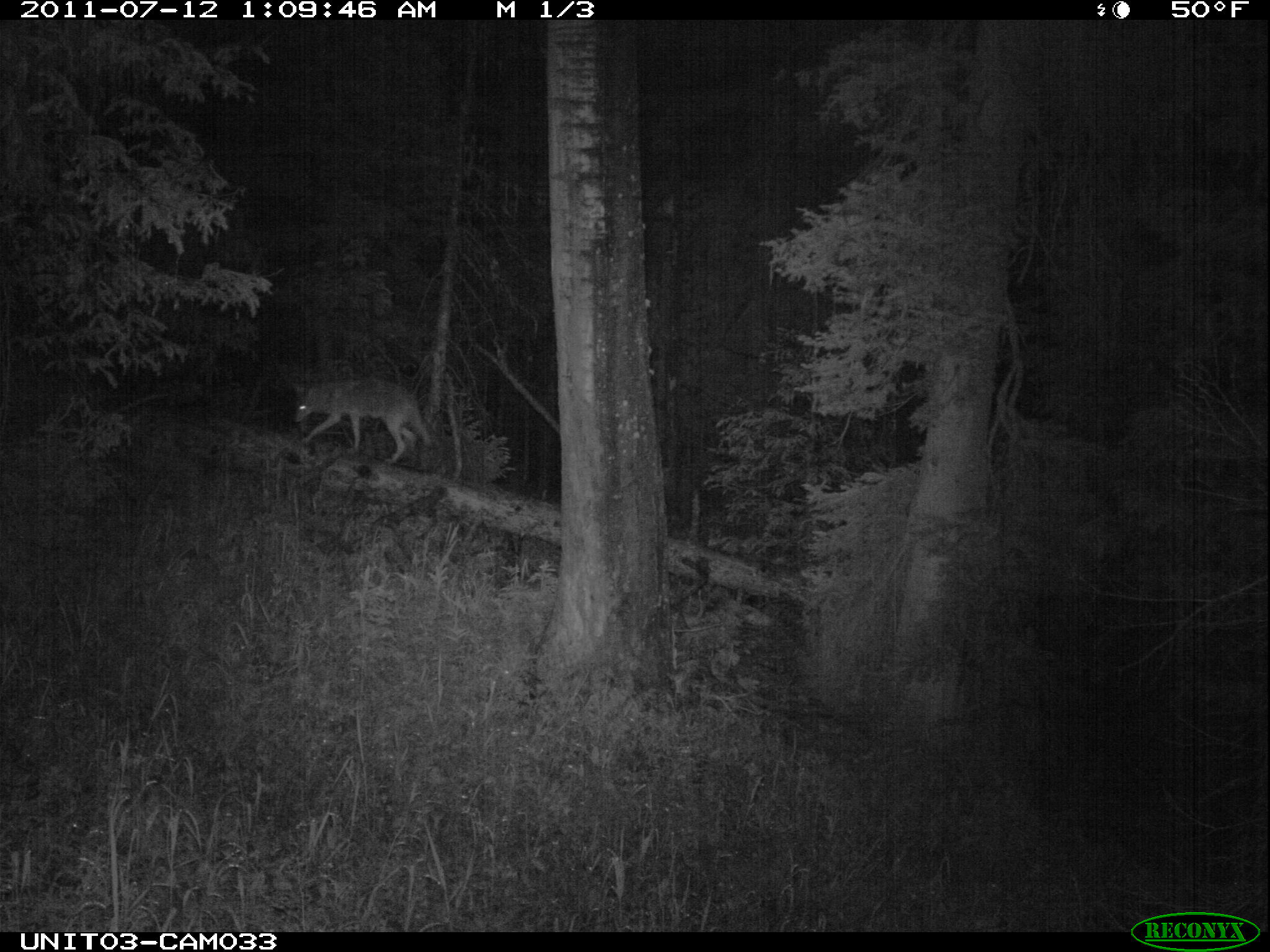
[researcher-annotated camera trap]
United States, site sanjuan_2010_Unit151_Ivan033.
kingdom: Animalia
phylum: Chordata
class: Mammalia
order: Carnivora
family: Canidae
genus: Canis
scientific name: Canis latrans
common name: coyote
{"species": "Canis latrans (coyote)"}